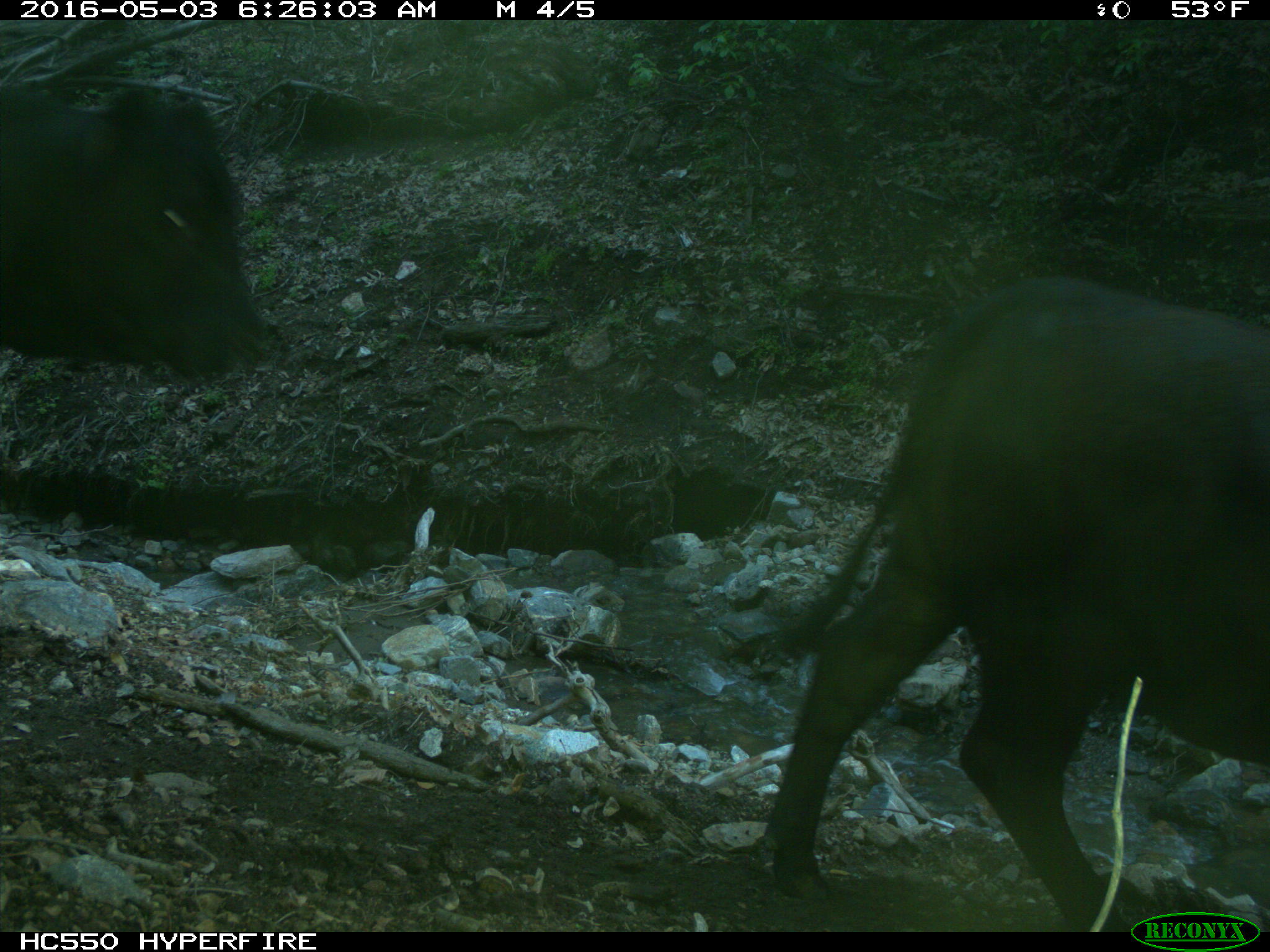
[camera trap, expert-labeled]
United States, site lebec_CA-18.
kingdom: Animalia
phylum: Chordata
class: Mammalia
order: Artiodactyla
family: Bovidae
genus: Bos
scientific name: Bos taurus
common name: domestic cow